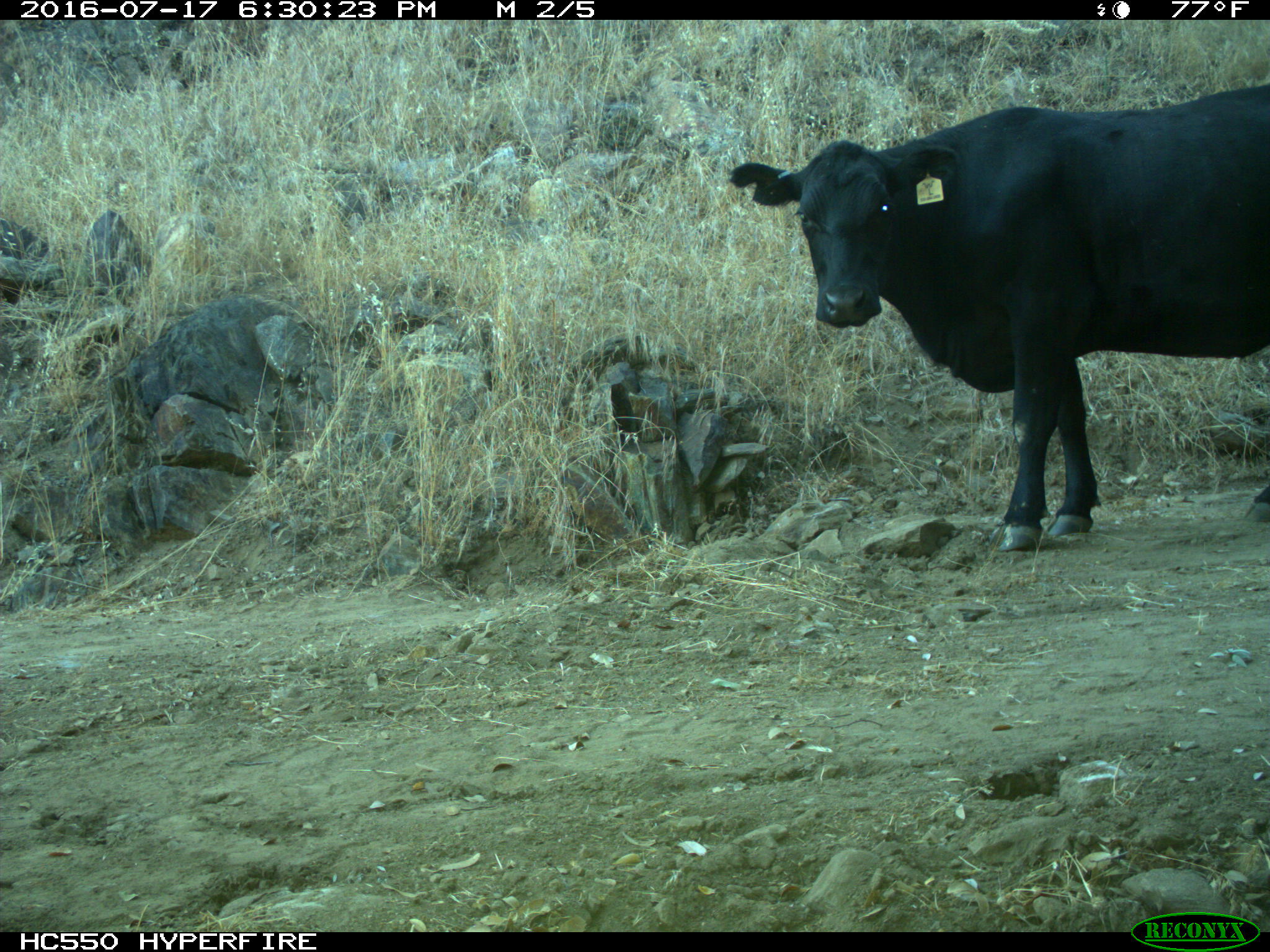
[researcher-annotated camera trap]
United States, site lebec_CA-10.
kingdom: Animalia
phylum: Chordata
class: Mammalia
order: Artiodactyla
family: Bovidae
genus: Bos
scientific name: Bos taurus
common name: domestic cow